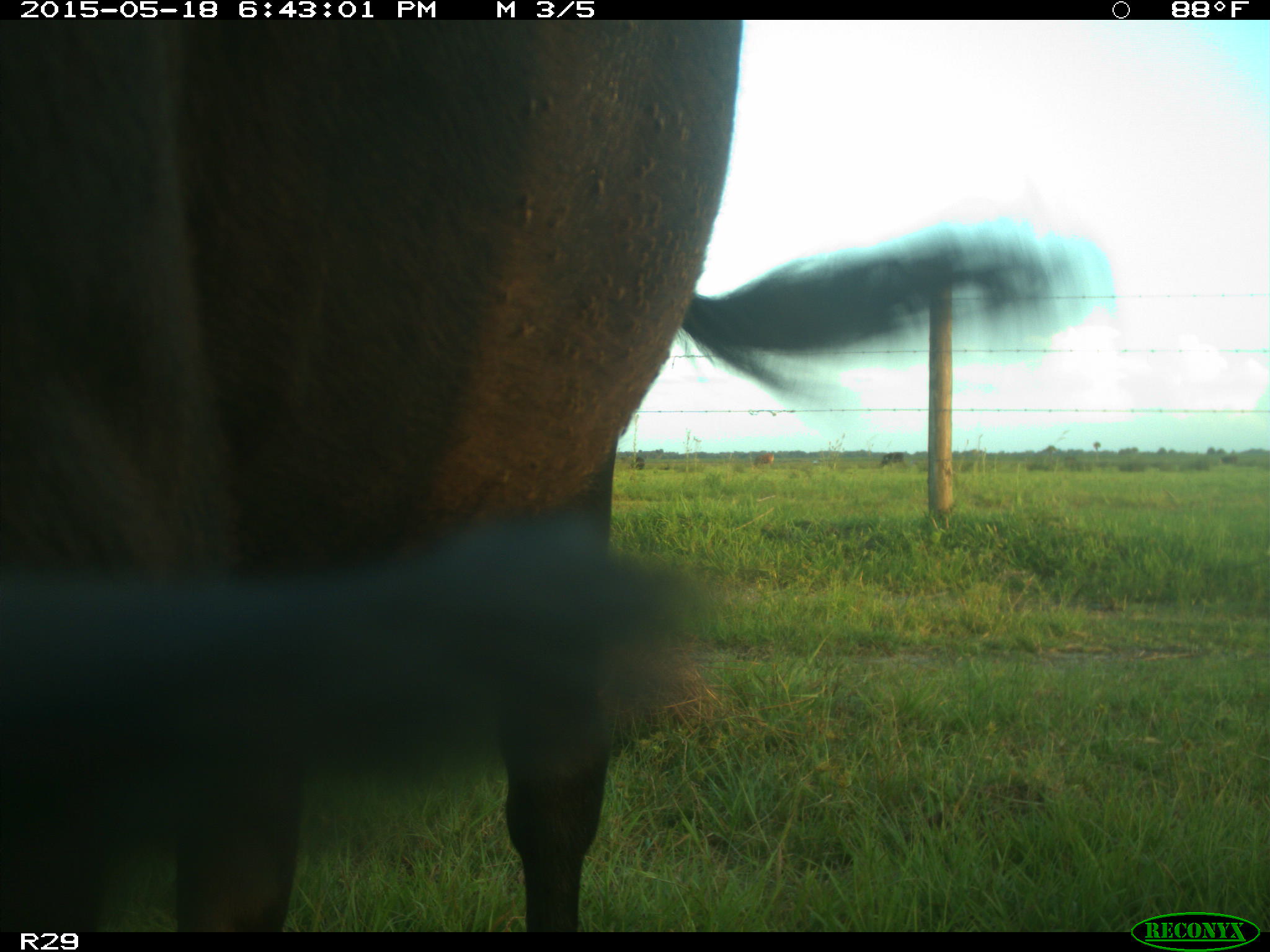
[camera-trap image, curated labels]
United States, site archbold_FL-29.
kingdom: Animalia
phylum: Chordata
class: Mammalia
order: Artiodactyla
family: Bovidae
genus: Bos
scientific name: Bos taurus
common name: domestic cow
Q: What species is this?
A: Bos taurus (domestic cow).